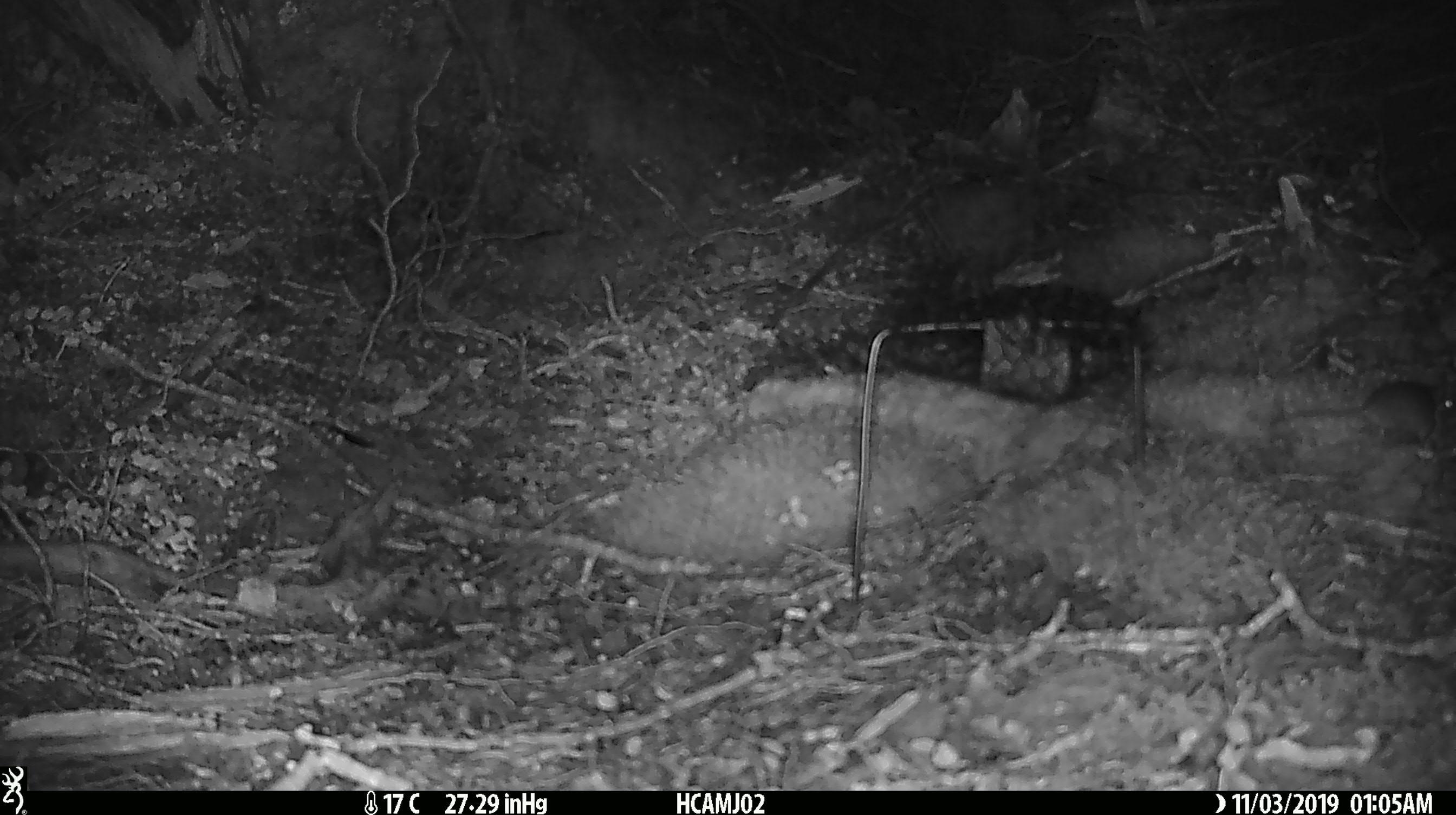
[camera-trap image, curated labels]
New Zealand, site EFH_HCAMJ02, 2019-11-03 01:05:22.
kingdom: Animalia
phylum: Chordata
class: Mammalia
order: Rodentia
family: Muridae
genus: Mus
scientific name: Mus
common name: mouse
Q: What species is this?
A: Mouse (Mus).